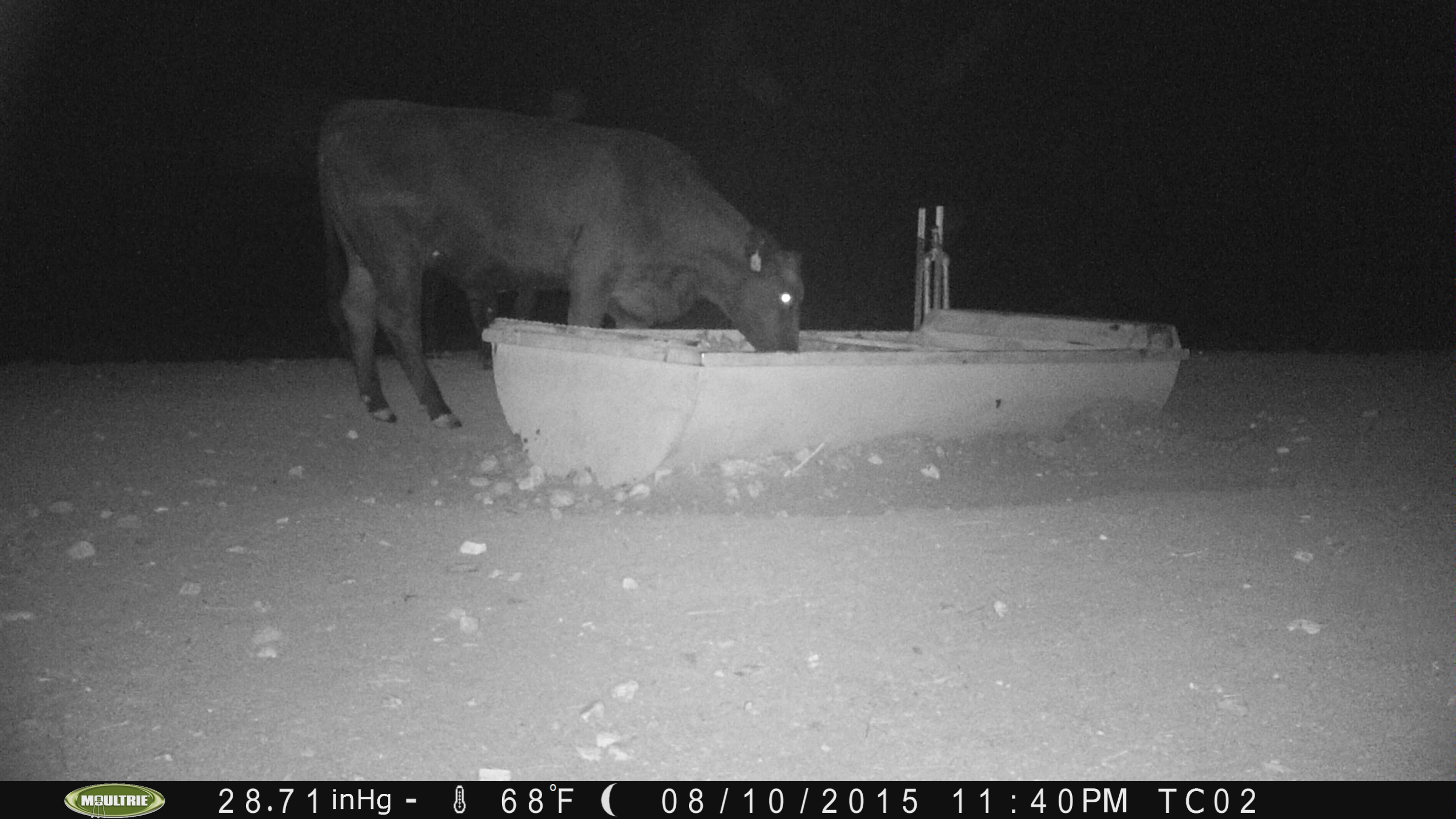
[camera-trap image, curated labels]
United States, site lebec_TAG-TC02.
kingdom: Animalia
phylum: Chordata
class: Mammalia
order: Artiodactyla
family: Bovidae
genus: Bos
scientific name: Bos taurus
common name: domestic cow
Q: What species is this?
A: Bos taurus (domestic cow).